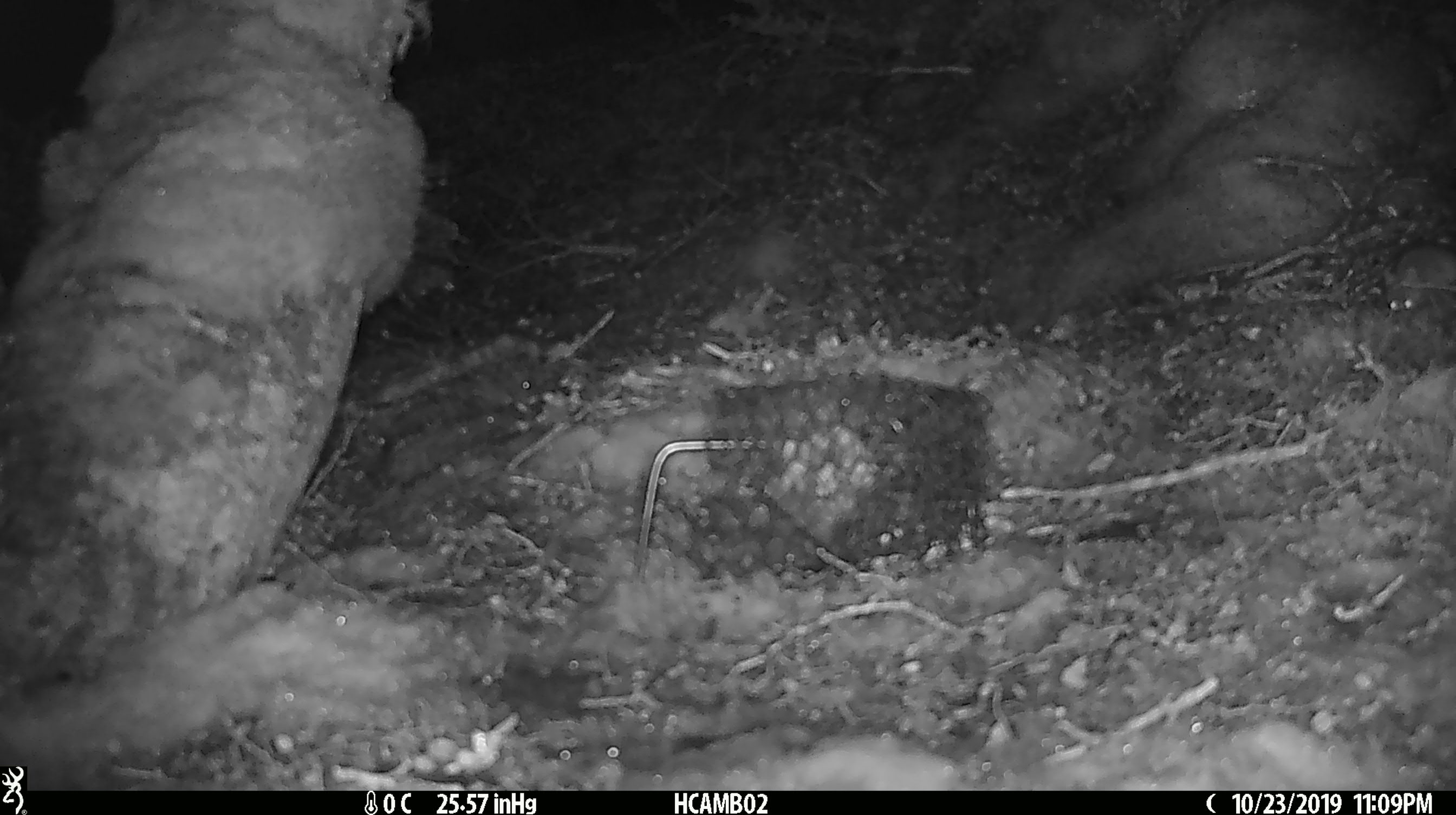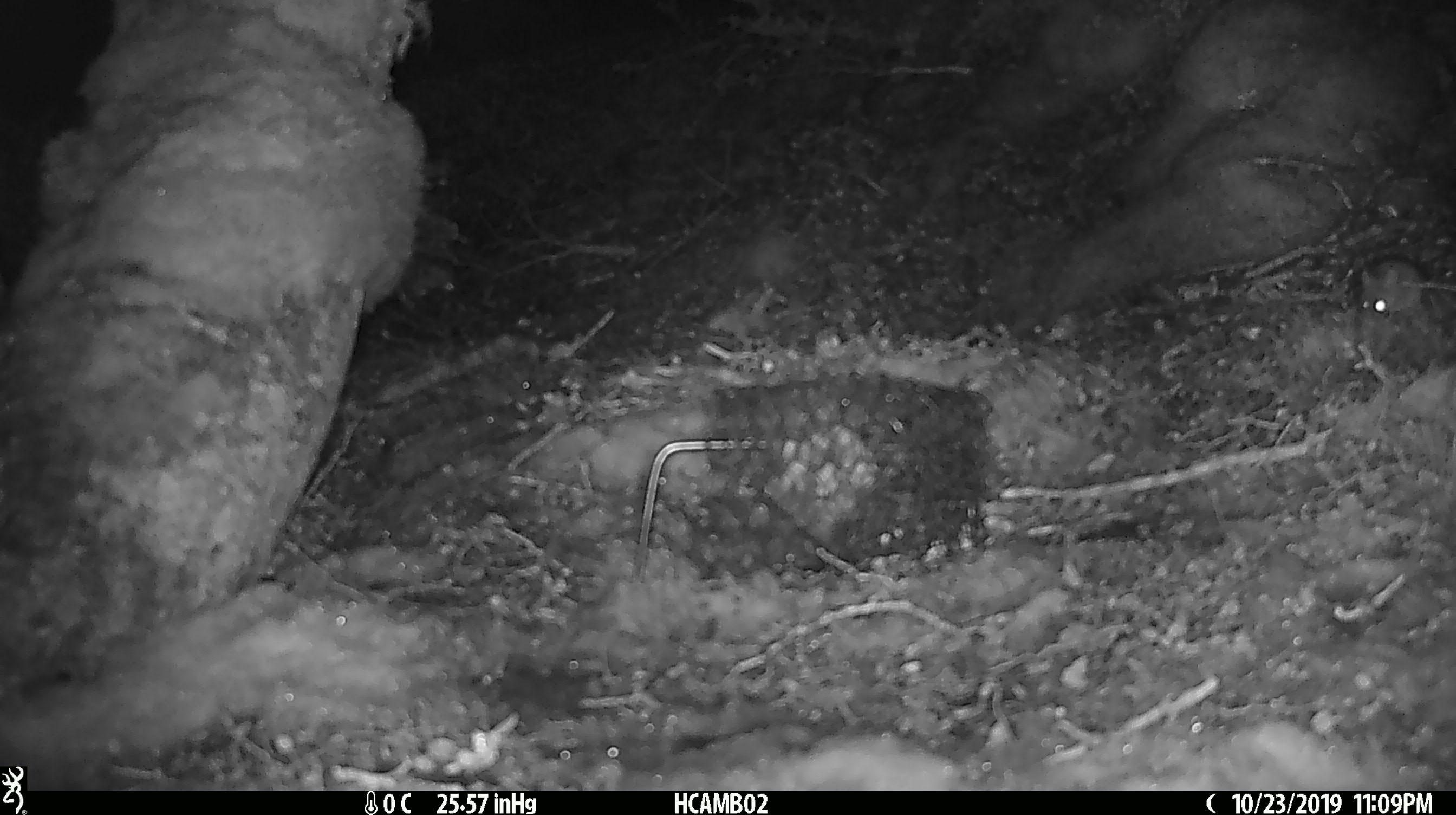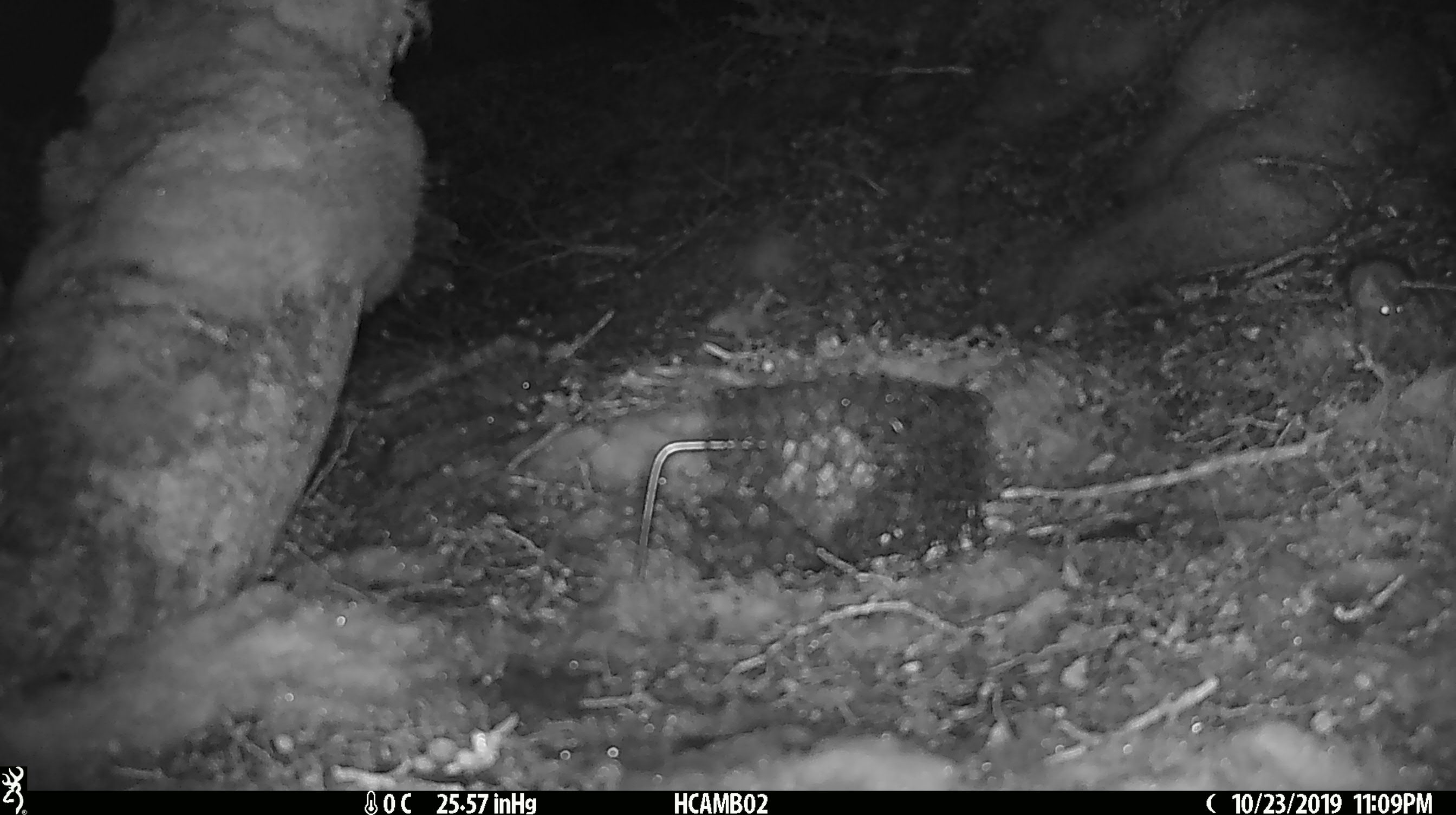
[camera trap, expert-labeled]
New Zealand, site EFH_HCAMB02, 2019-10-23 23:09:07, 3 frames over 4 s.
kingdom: Animalia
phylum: Chordata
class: Mammalia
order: Rodentia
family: Muridae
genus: Mus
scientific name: Mus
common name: mouse